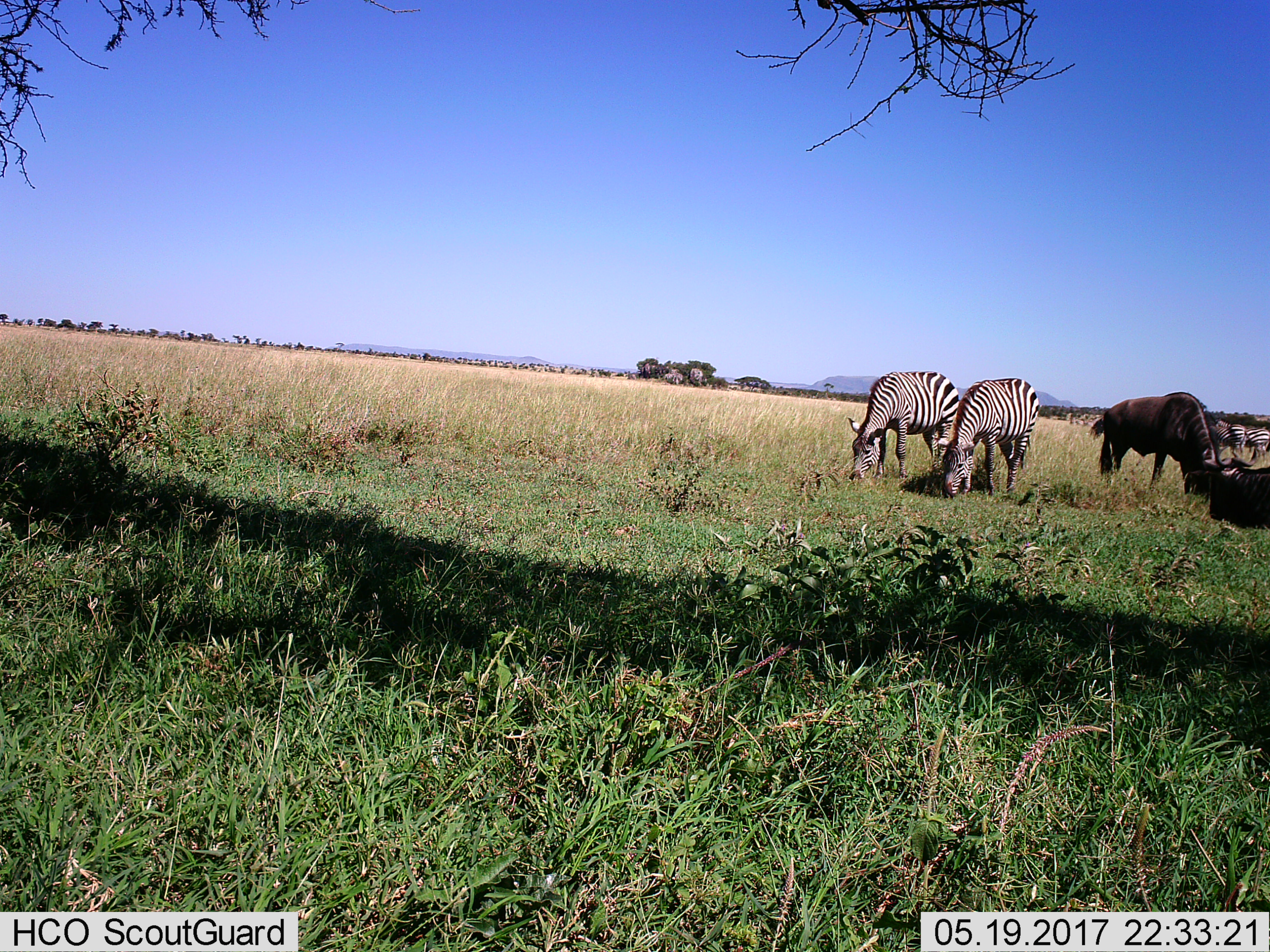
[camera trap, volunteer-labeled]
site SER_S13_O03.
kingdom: Animalia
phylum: Chordata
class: Mammalia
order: Artiodactyla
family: Bovidae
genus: Connochaetes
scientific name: Connochaetes taurinus taurinus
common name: blue wildebeest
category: wildebeestblue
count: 2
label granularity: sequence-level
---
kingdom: Animalia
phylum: Chordata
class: Mammalia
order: Perissodactyla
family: Equidae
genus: Equus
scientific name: Equus quagga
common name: plains zebra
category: zebraplains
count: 4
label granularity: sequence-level